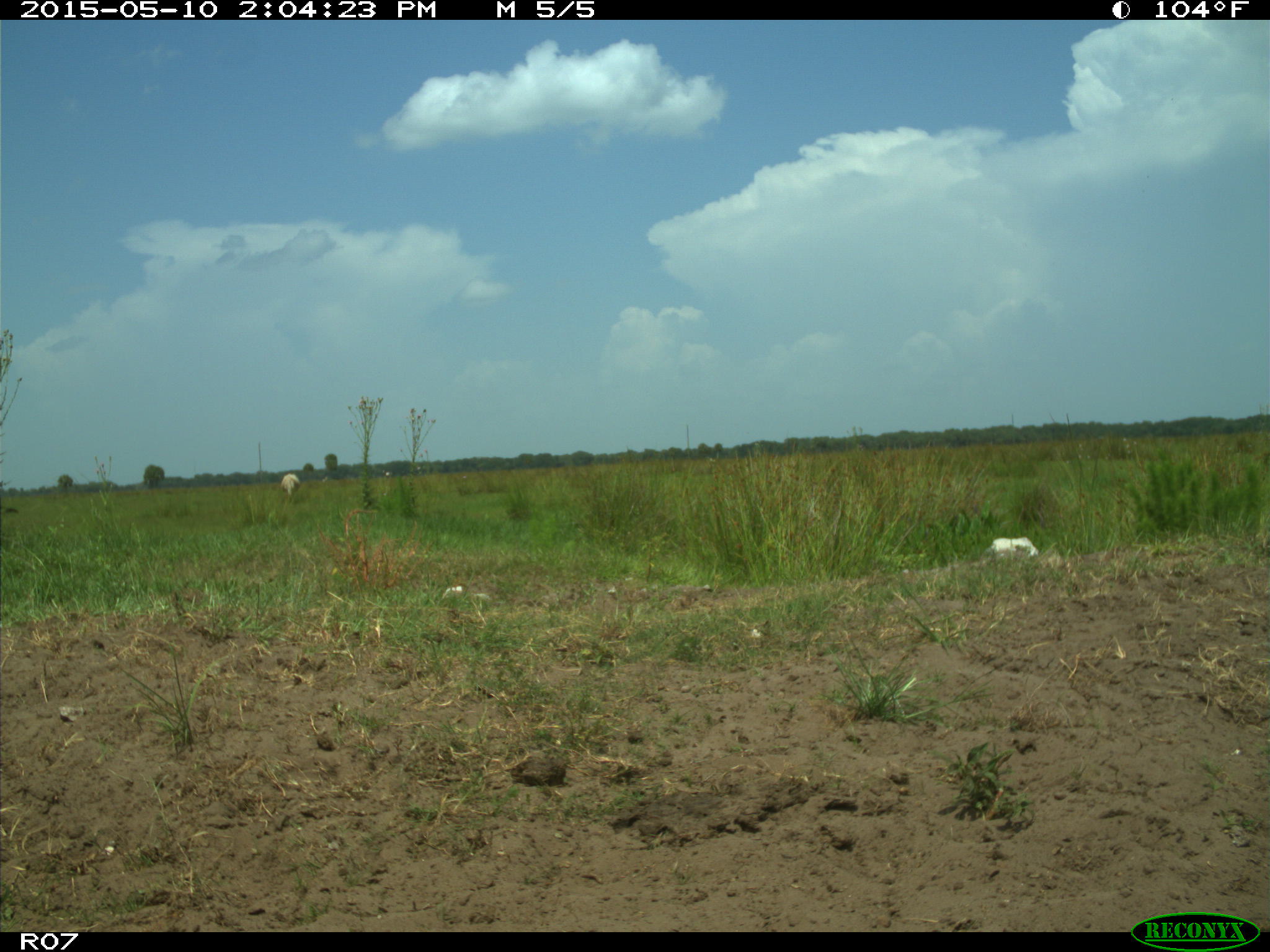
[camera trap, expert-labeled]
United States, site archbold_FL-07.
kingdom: Animalia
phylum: Chordata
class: Mammalia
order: Artiodactyla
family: Bovidae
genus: Bos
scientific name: Bos taurus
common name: domestic cow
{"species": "Bos taurus (domestic cow)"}